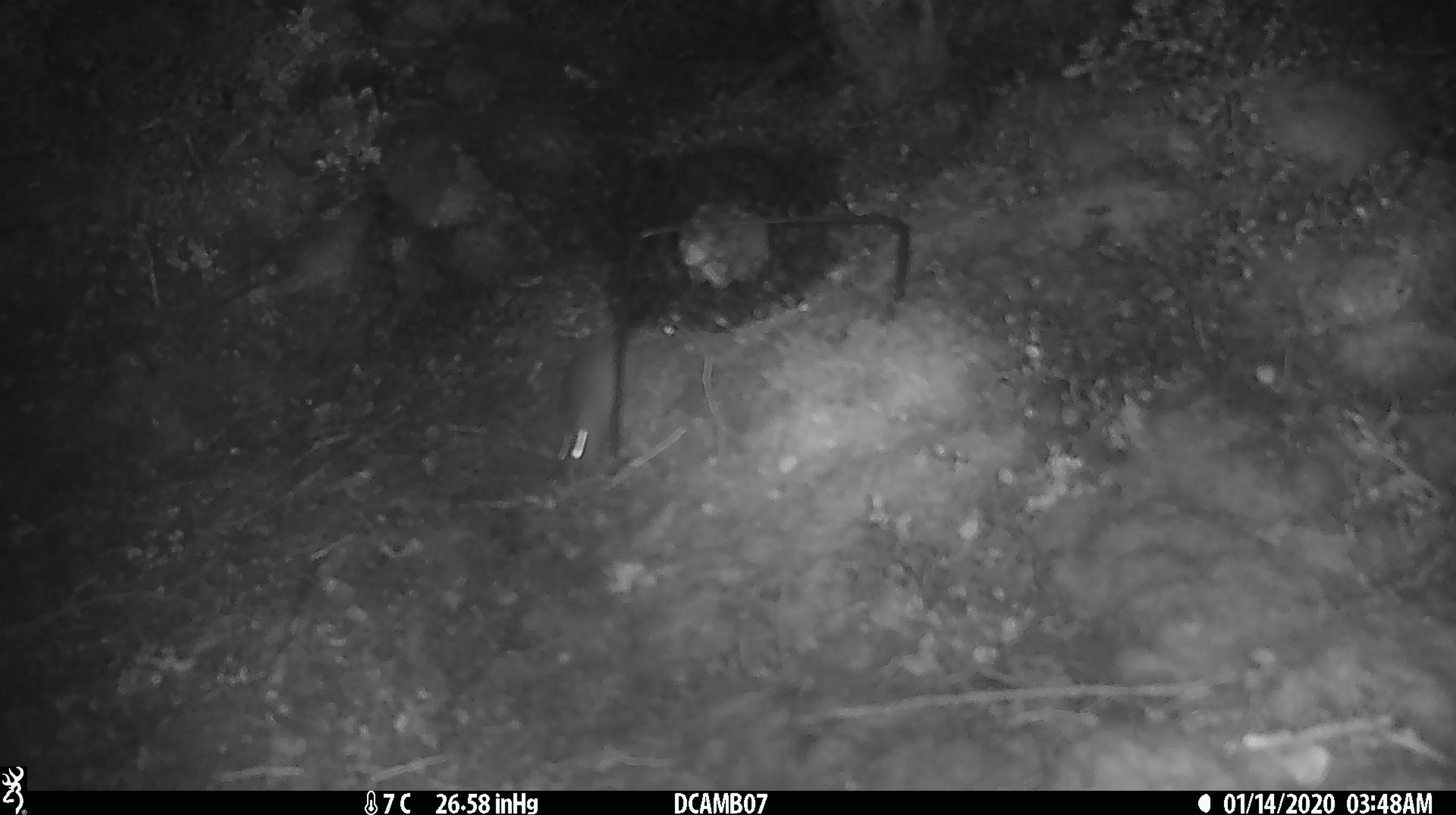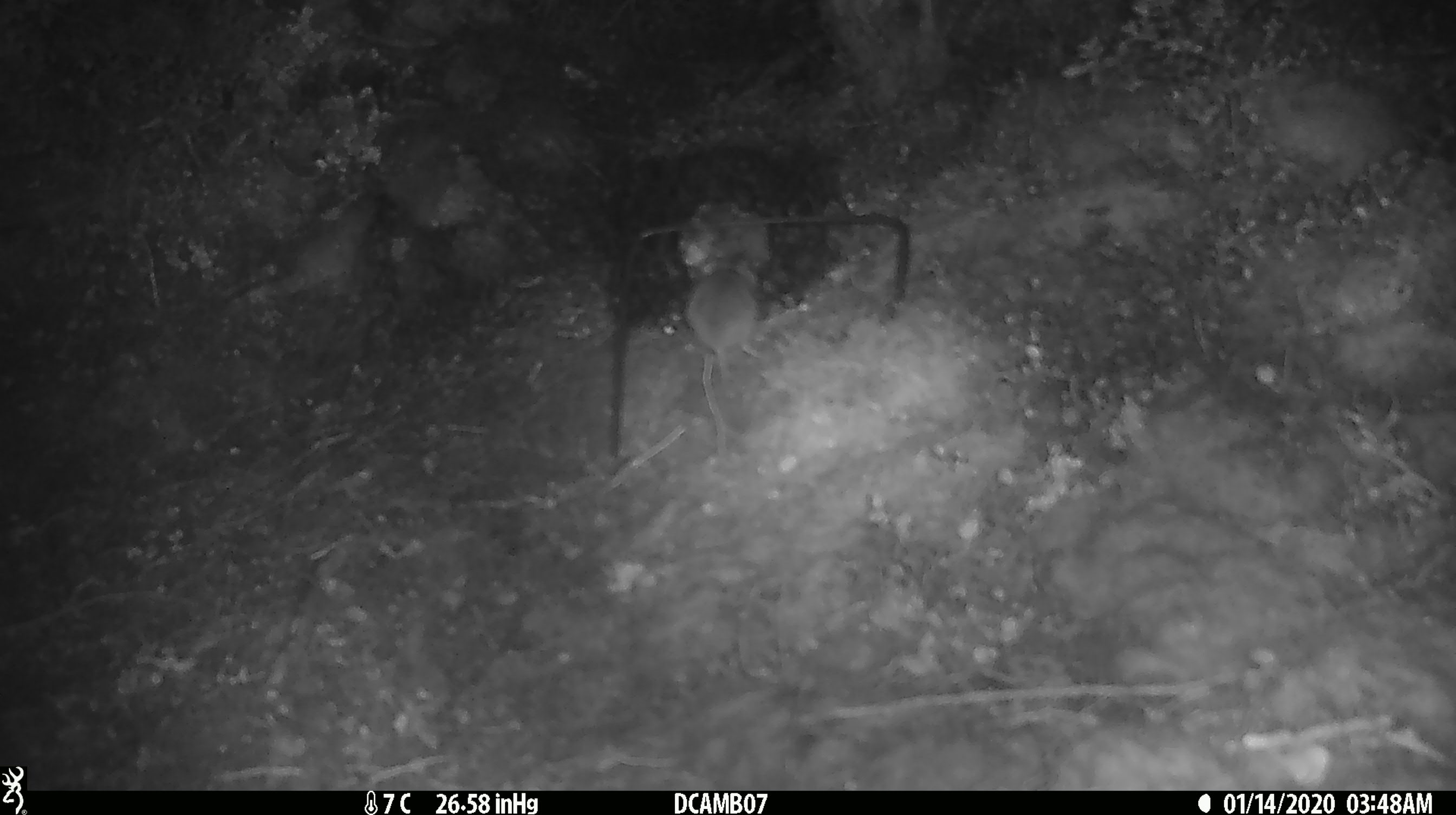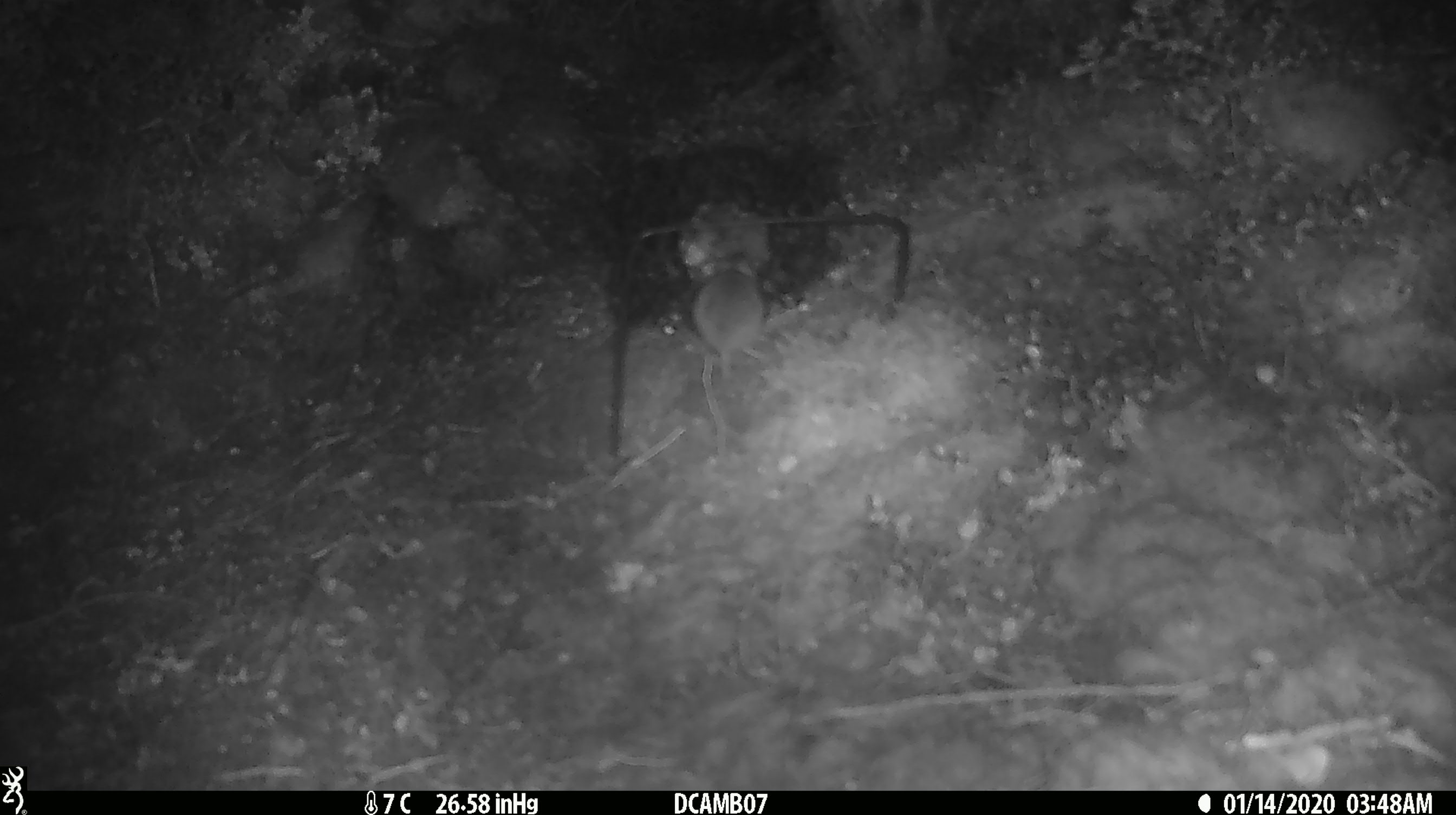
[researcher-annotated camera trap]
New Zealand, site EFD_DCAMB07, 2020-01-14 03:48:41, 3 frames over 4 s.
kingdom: Animalia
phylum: Chordata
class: Mammalia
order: Rodentia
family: Muridae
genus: Mus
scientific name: Mus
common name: mouse